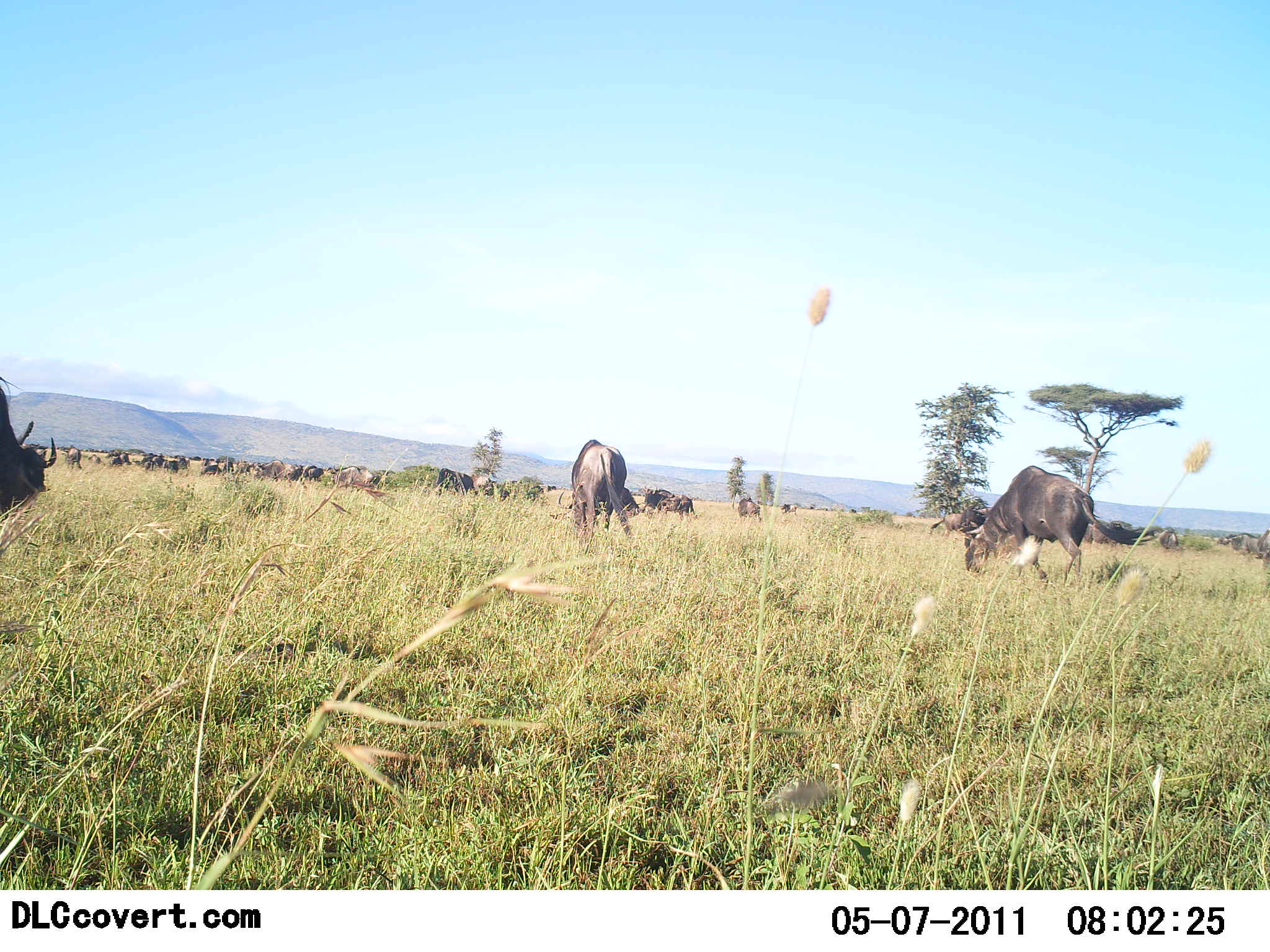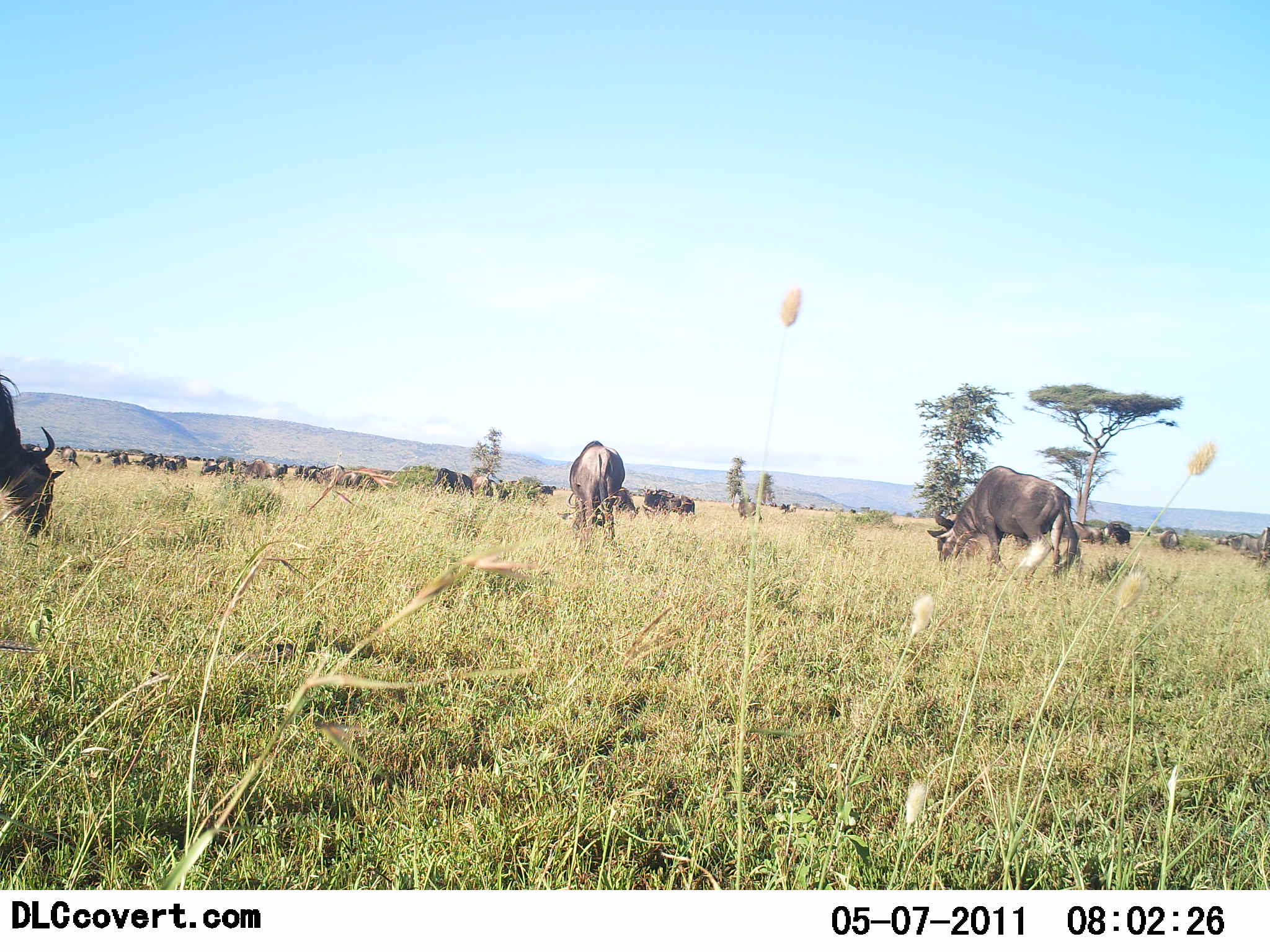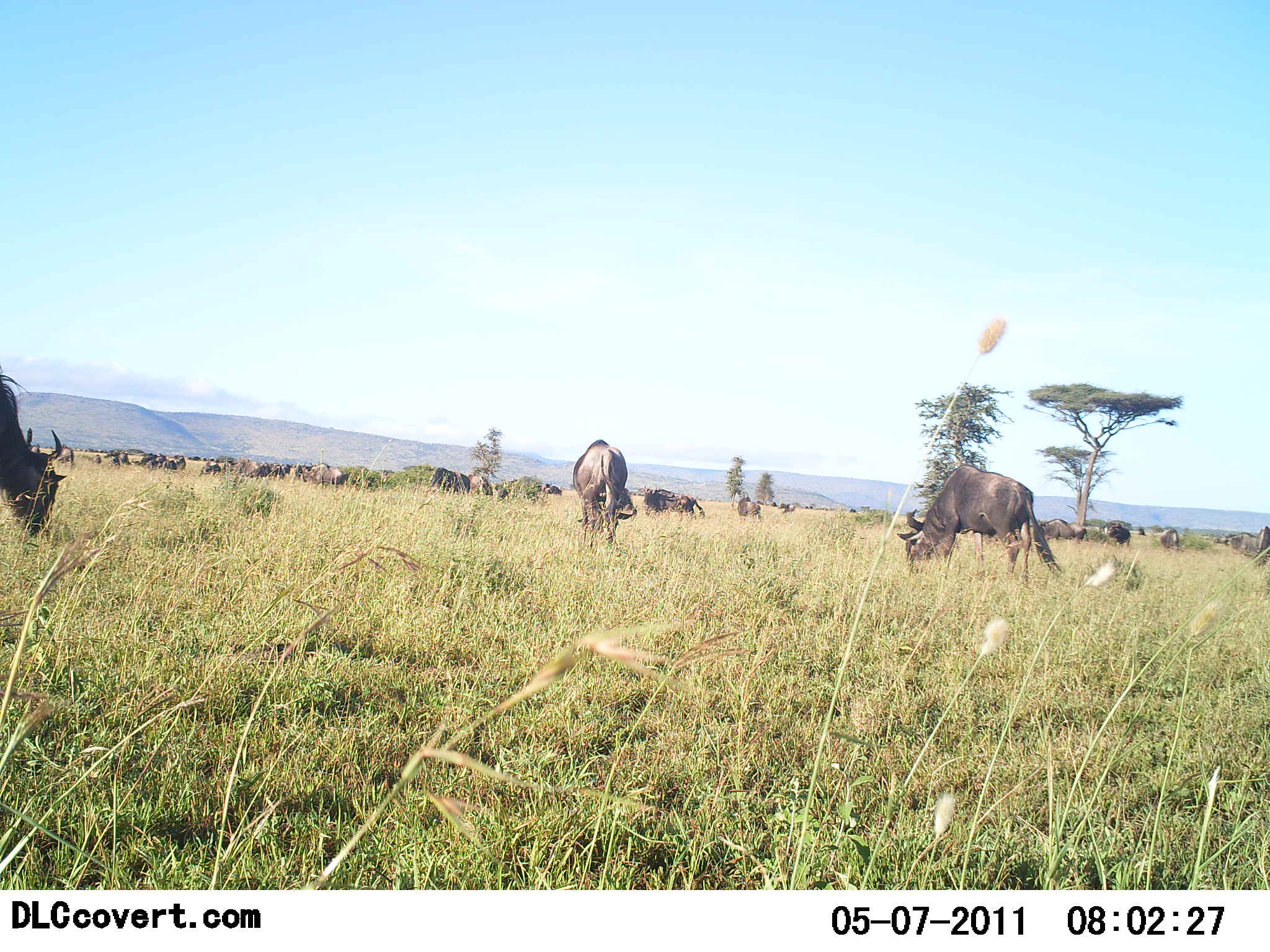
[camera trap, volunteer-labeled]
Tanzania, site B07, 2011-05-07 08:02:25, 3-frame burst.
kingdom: Animalia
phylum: Chordata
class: Mammalia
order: Artiodactyla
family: Bovidae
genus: Connochaetes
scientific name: Connochaetes taurinus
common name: blue wildebeest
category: wildebeest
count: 11-50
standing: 36%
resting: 9%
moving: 45%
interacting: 0%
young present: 0%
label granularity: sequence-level